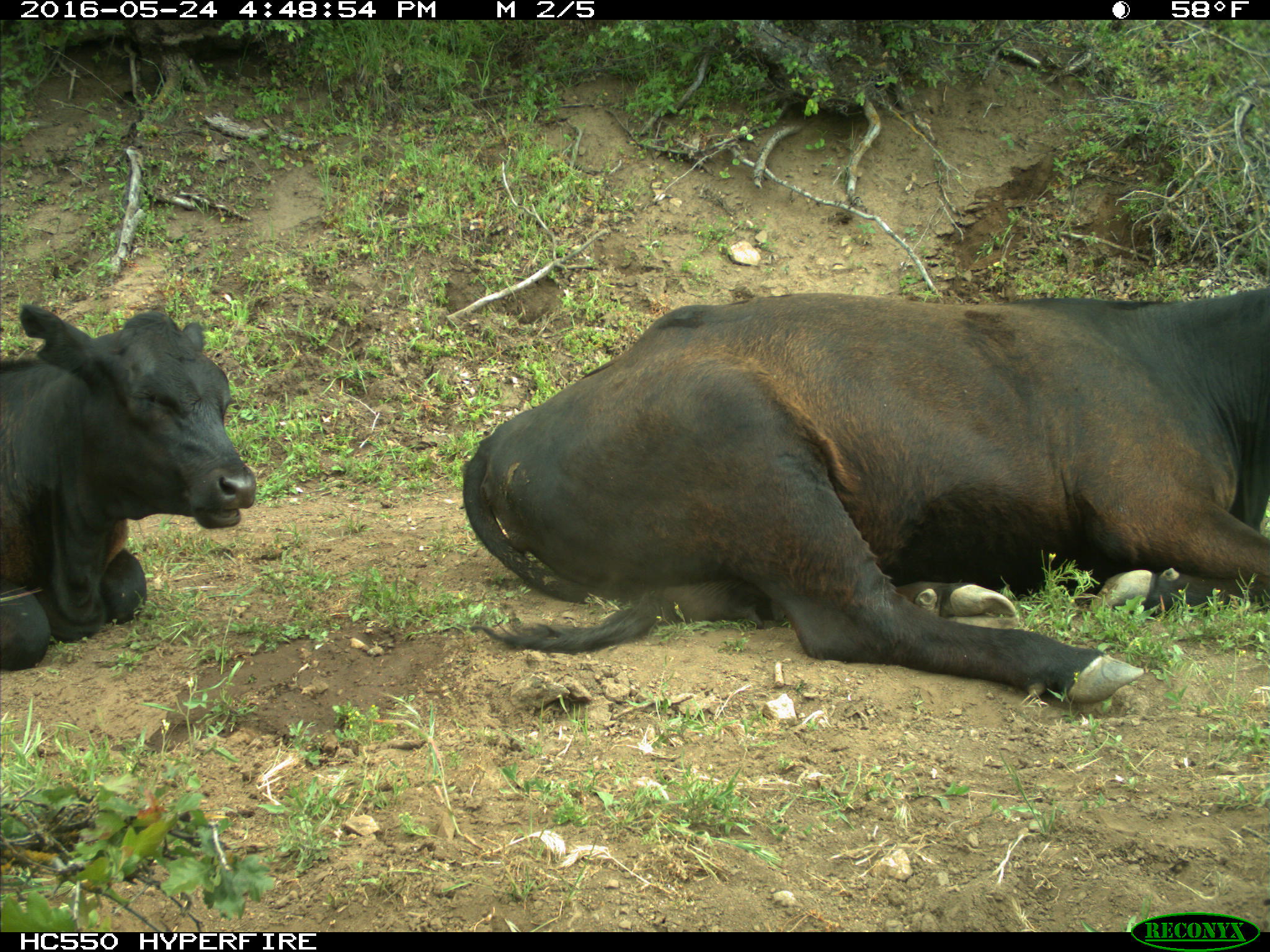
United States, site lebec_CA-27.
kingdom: Animalia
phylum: Chordata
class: Mammalia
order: Artiodactyla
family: Bovidae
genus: Bos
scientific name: Bos taurus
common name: domestic cow